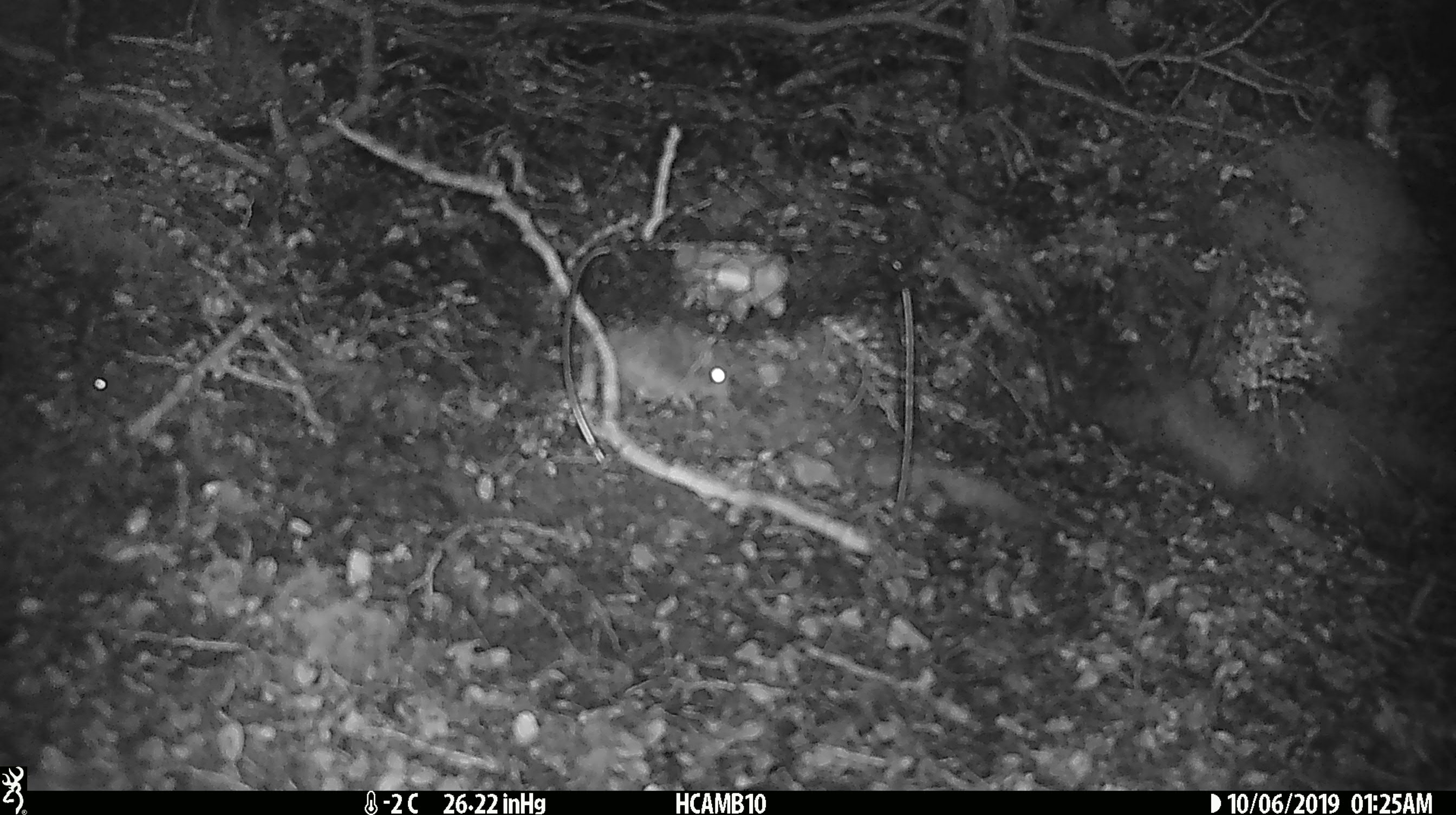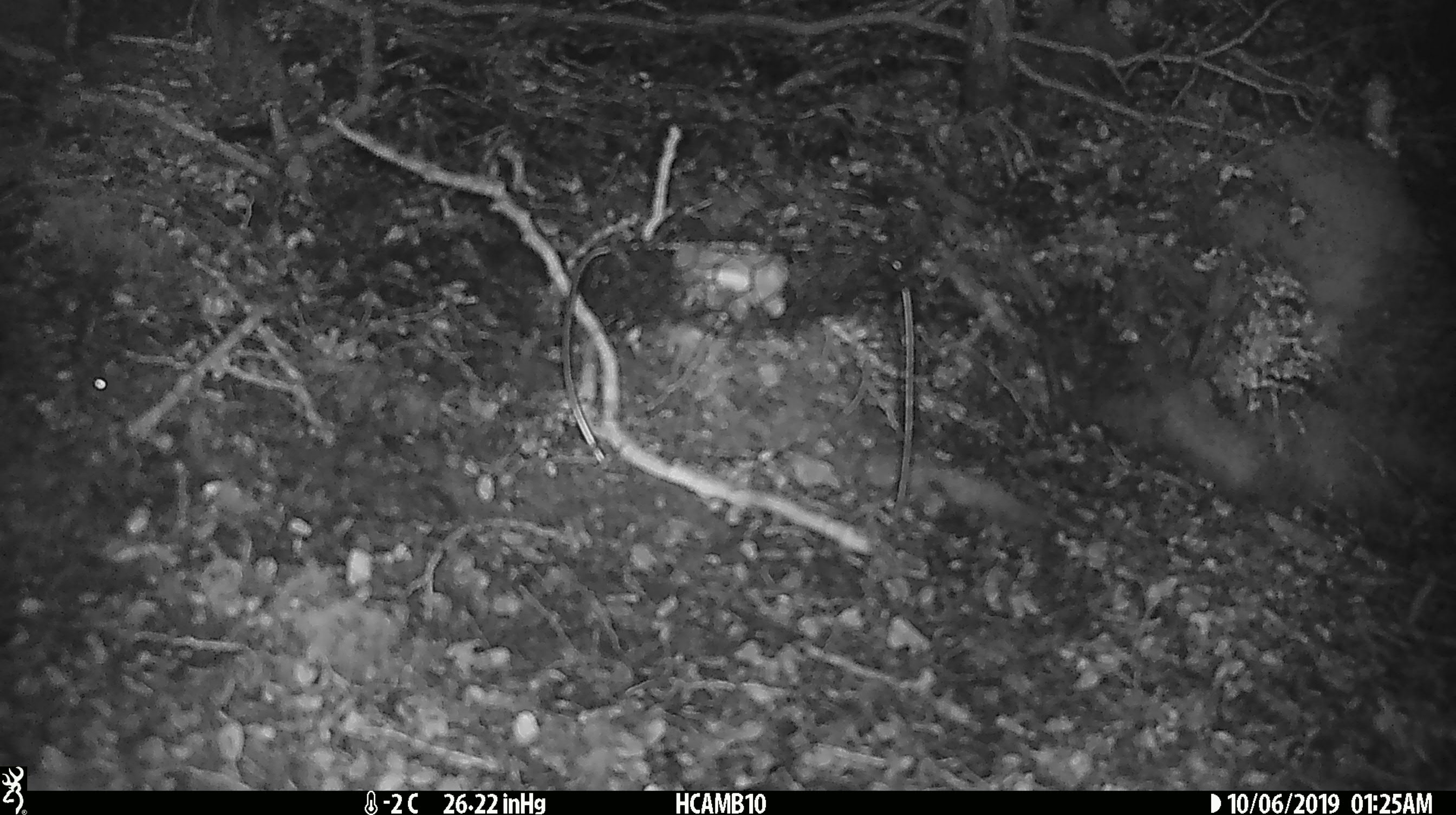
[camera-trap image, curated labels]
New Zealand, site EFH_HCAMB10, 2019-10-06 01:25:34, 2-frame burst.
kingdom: Animalia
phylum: Chordata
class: Mammalia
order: Rodentia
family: Muridae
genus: Mus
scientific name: Mus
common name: mouse